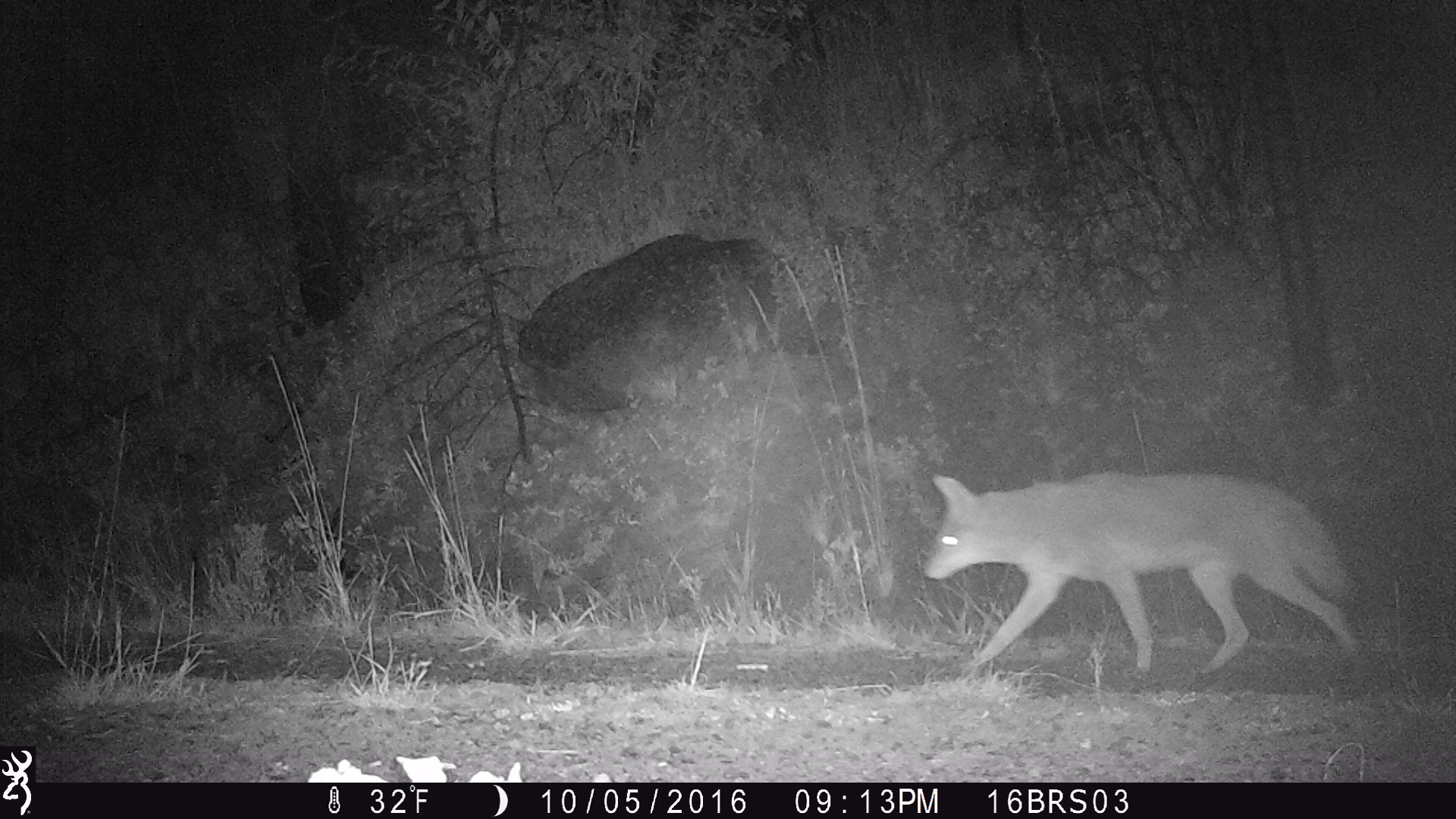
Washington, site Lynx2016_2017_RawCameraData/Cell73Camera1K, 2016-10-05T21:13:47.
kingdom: Animalia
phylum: Chordata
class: Mammalia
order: Carnivora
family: Canidae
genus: Canis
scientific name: Canis latrans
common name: coyote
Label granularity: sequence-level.